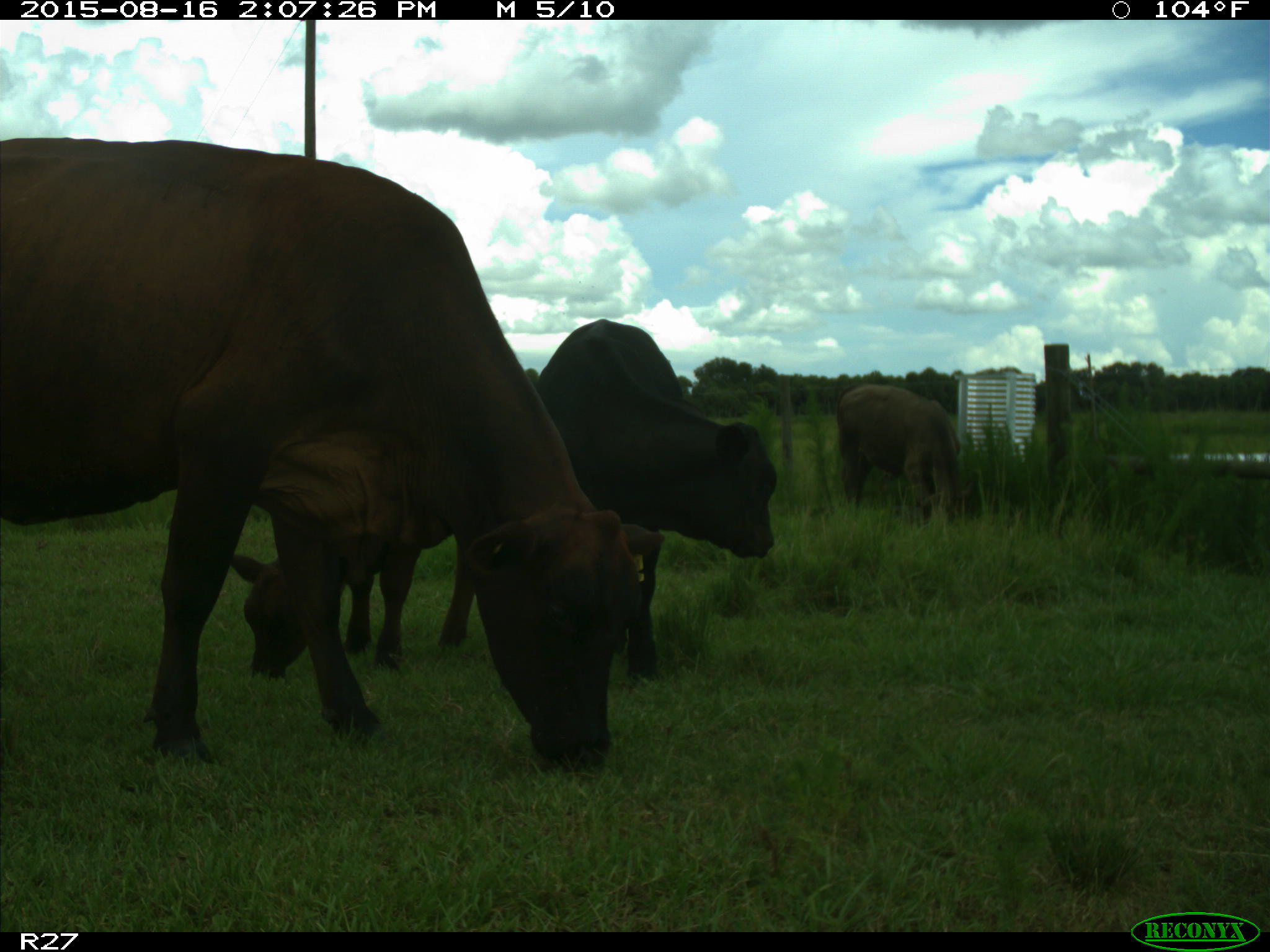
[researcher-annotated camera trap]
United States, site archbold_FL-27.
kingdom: Animalia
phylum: Chordata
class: Mammalia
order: Artiodactyla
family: Bovidae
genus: Bos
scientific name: Bos taurus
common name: domestic cow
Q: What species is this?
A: Bos taurus (domestic cow).